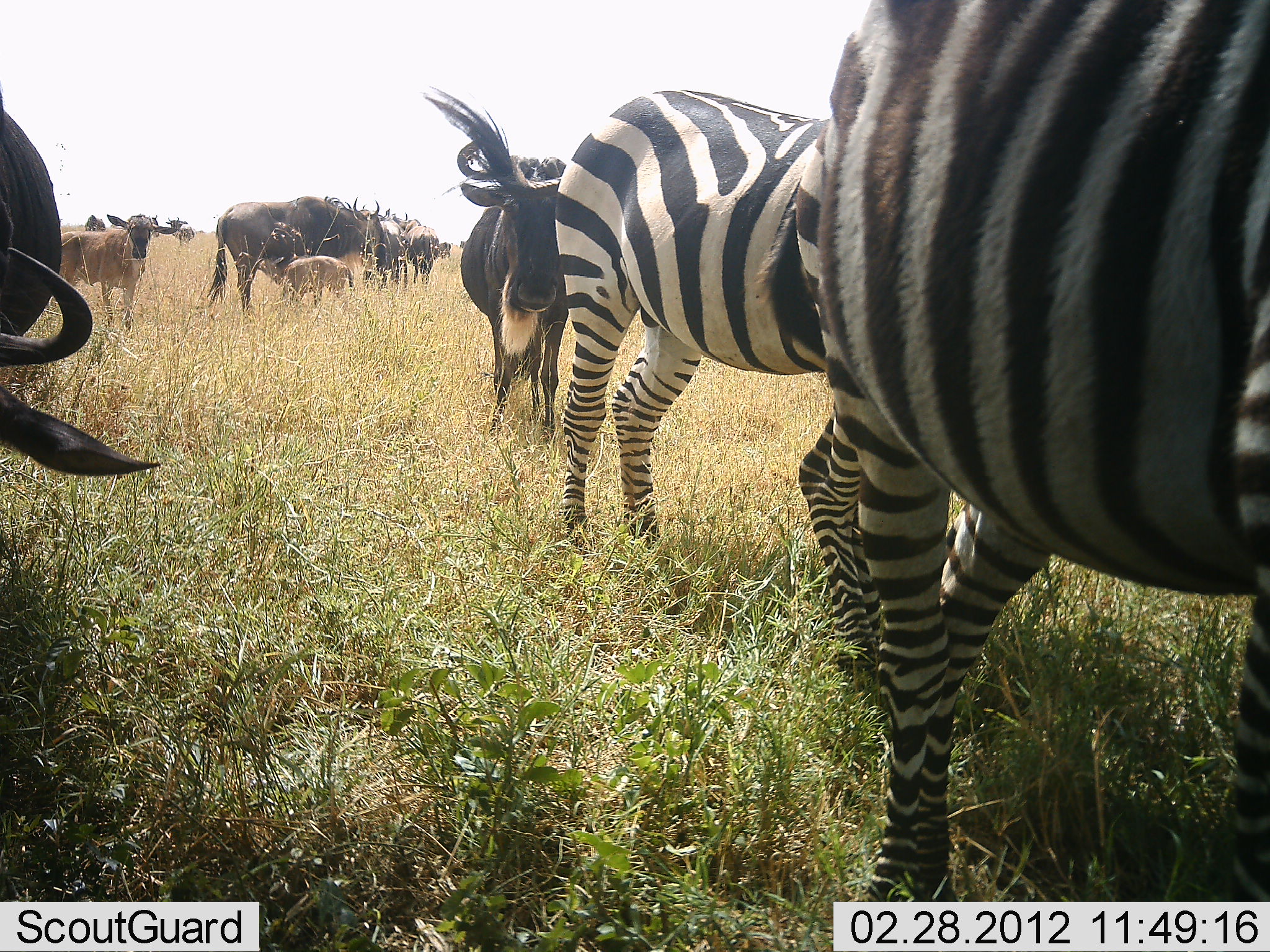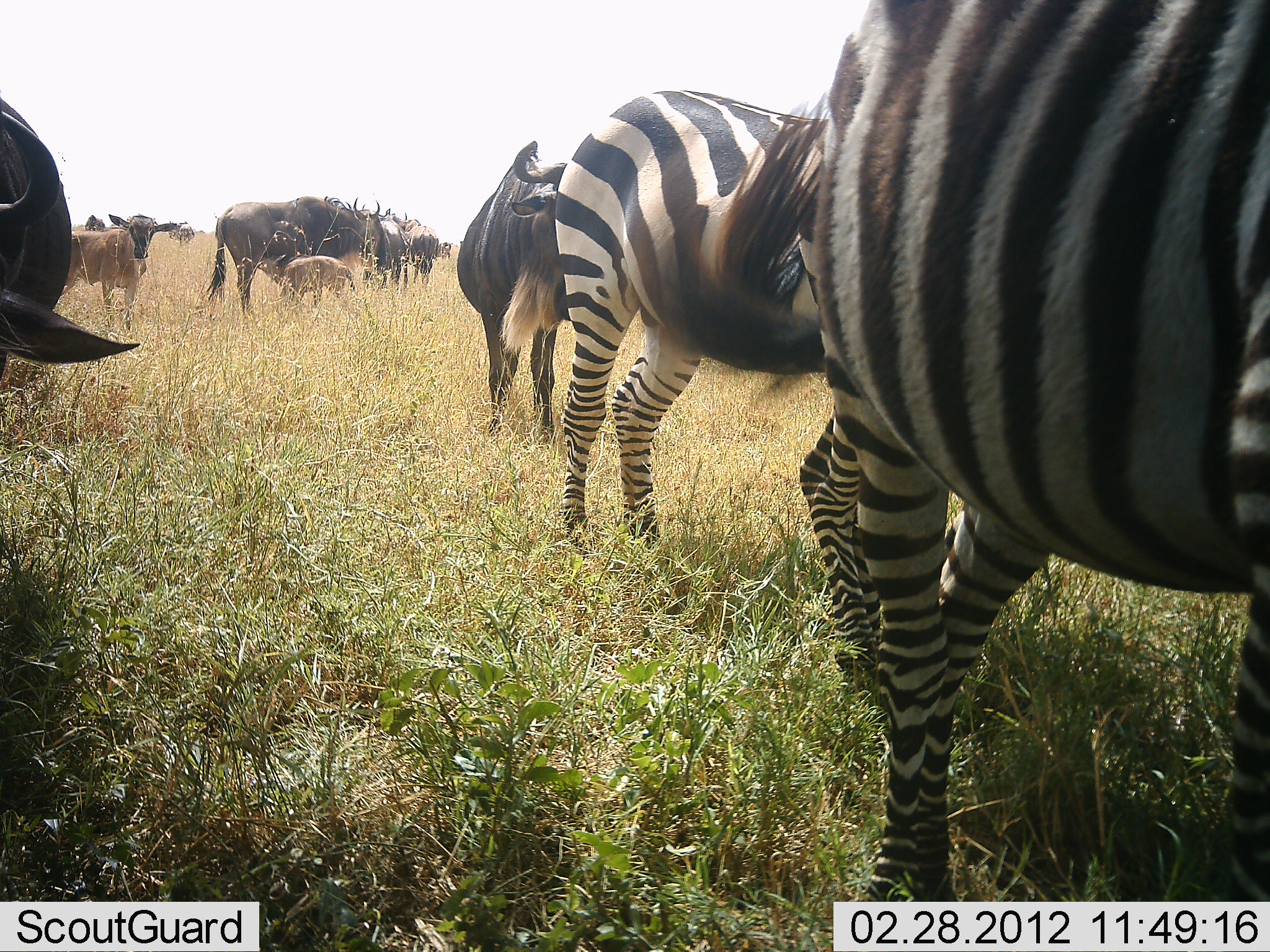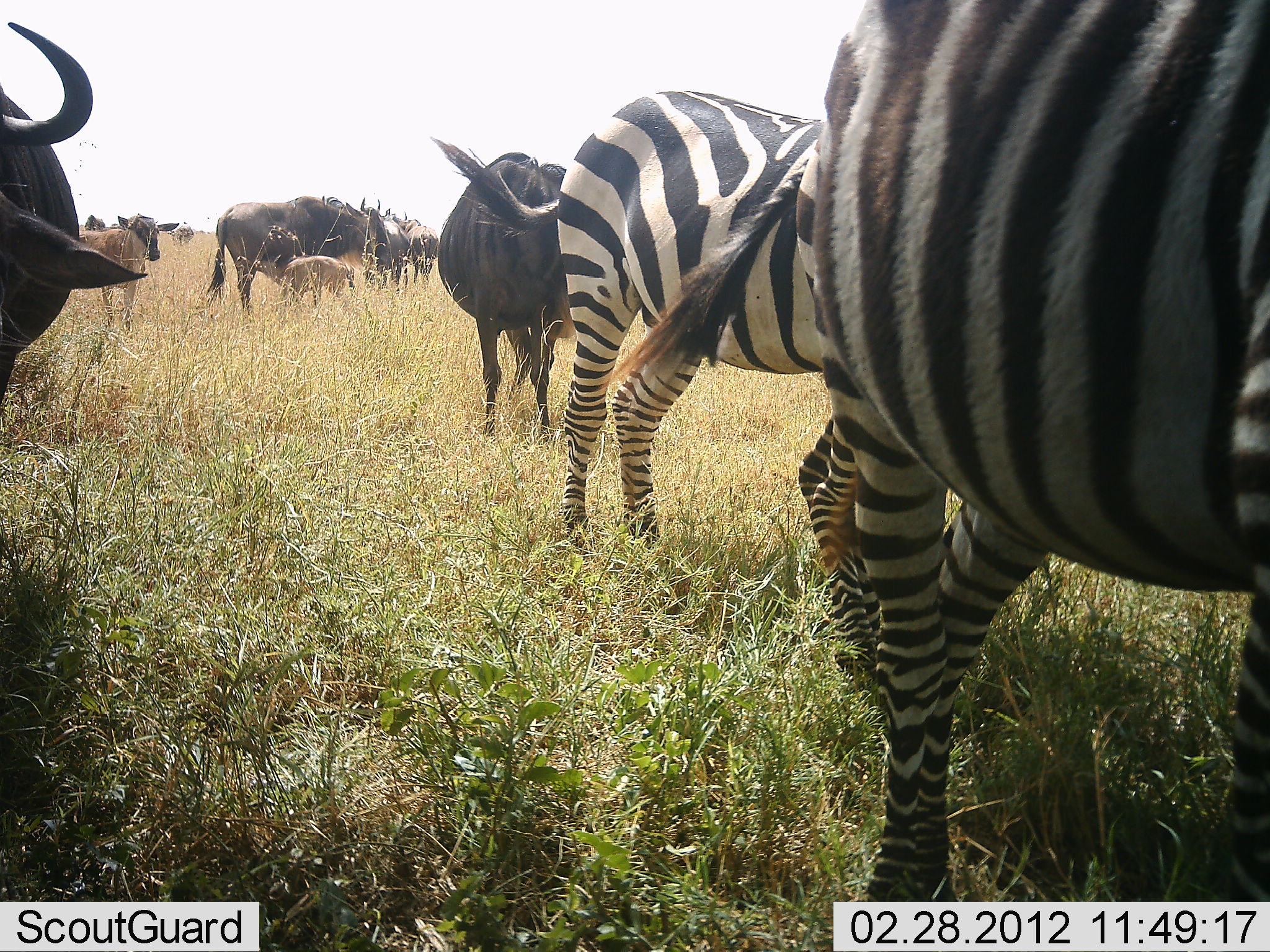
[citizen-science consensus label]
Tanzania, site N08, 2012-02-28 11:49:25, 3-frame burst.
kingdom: Animalia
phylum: Chordata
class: Mammalia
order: Artiodactyla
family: Bovidae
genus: Connochaetes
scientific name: Connochaetes taurinus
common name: blue wildebeest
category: wildebeest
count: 8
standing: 81%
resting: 10%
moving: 5%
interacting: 5%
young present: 86%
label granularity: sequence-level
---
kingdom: Animalia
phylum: Chordata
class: Mammalia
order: Perissodactyla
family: Equidae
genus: Equus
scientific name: Equus quagga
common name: plains zebra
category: zebra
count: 2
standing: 68%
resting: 5%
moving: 0%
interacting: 5%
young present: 0%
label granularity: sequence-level